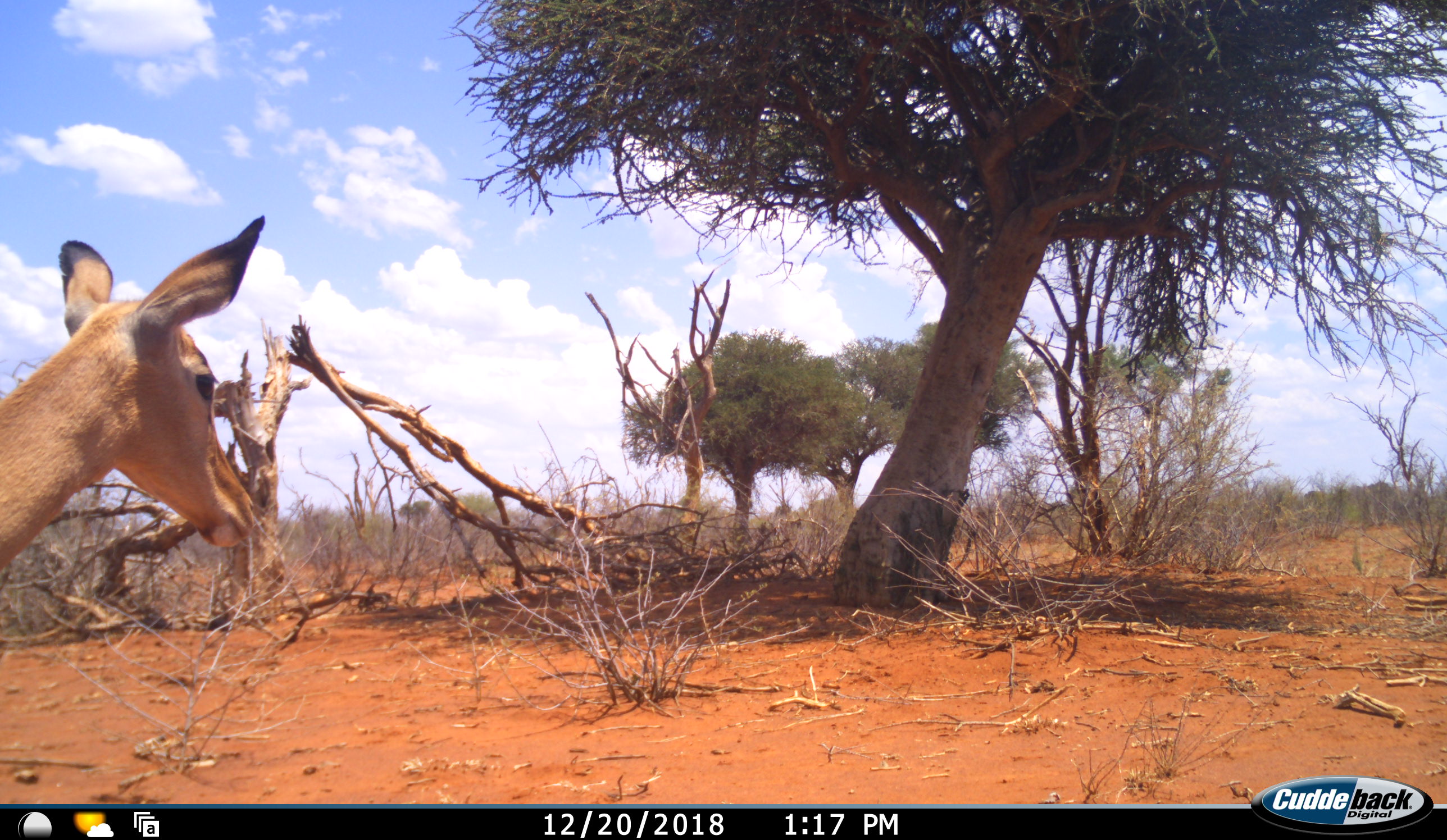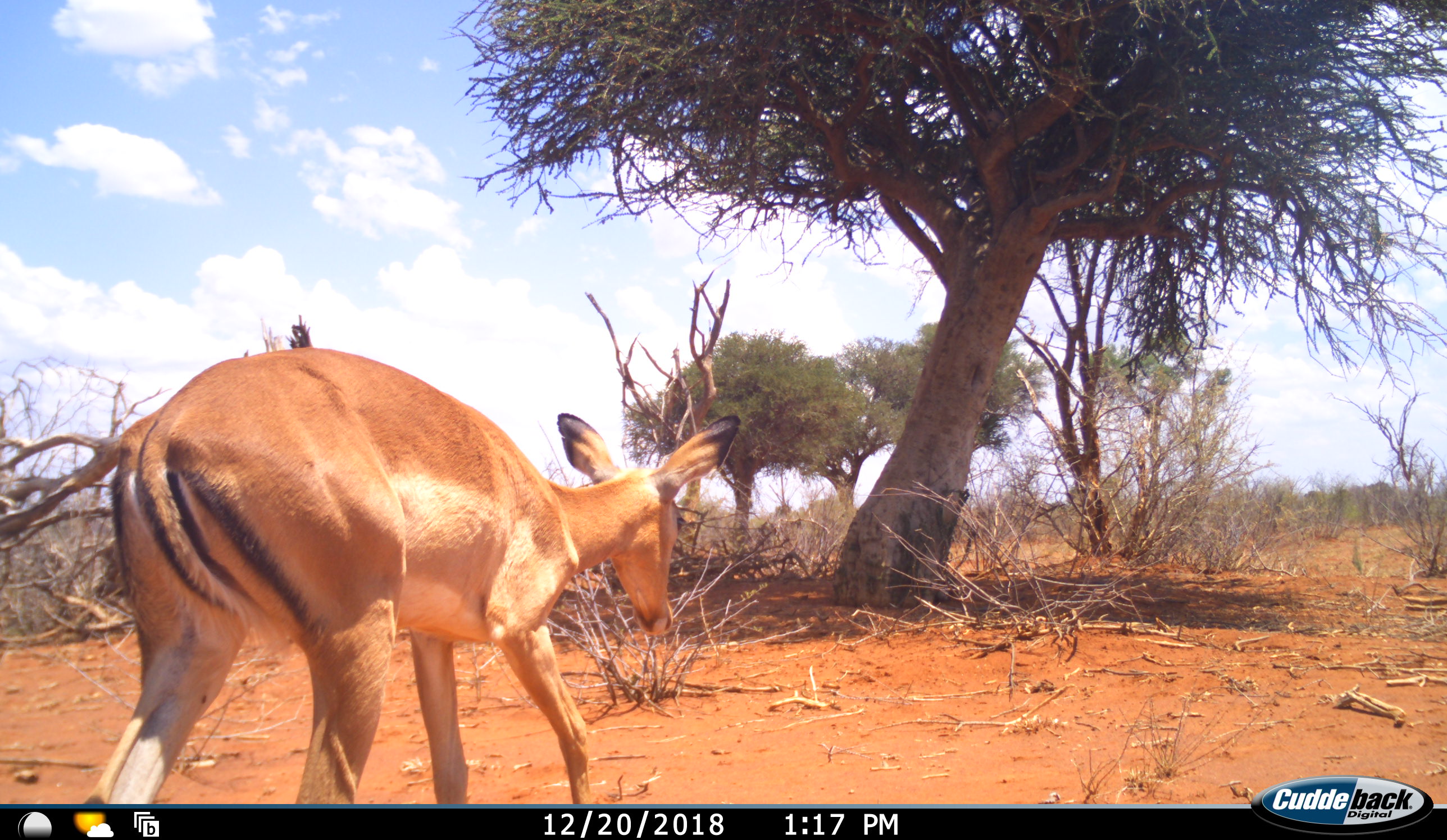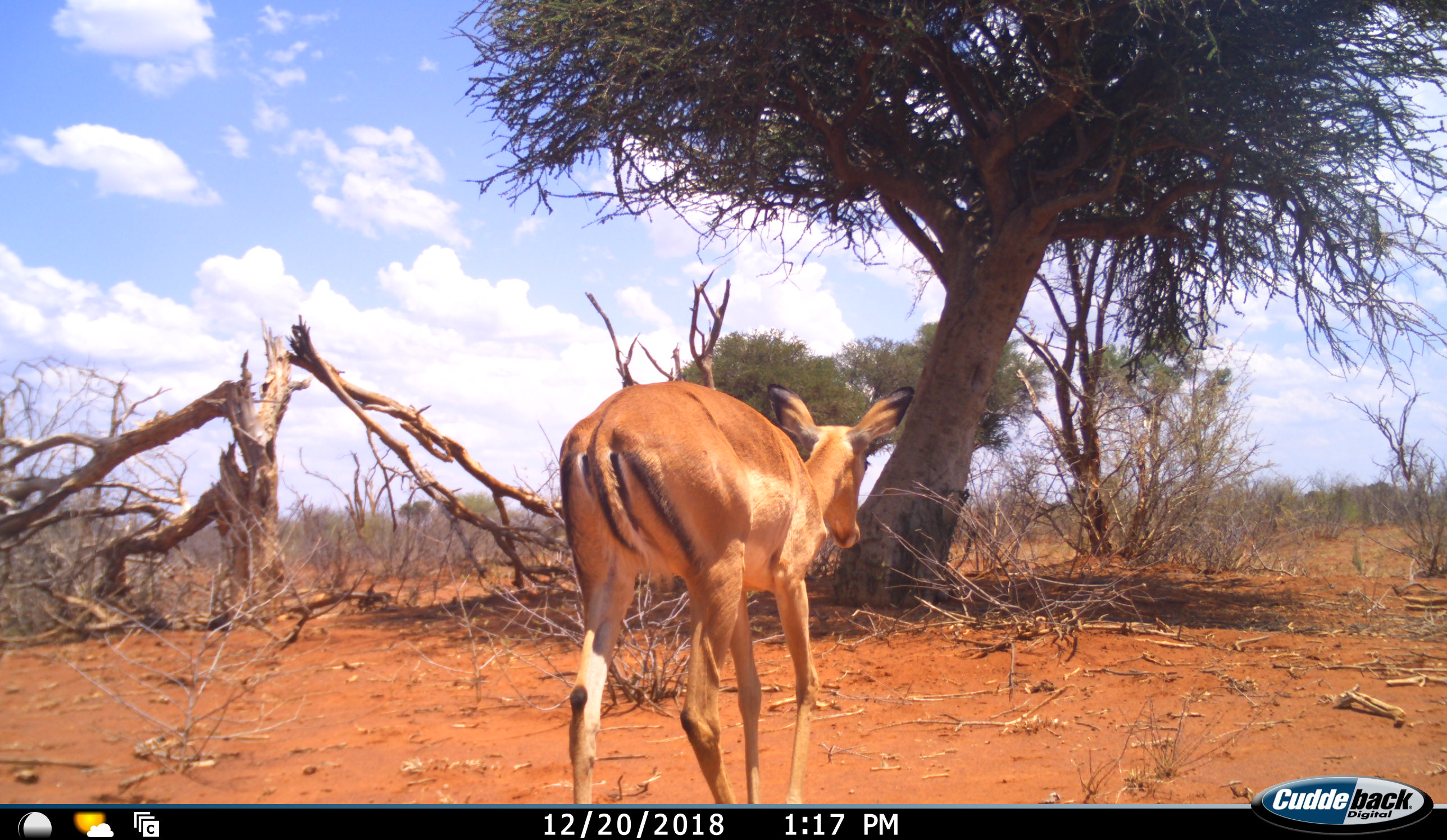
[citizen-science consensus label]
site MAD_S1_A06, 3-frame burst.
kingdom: Animalia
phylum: Chordata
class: Mammalia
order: Artiodactyla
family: Bovidae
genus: Aepyceros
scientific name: Aepyceros melampus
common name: impala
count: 1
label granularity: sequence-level